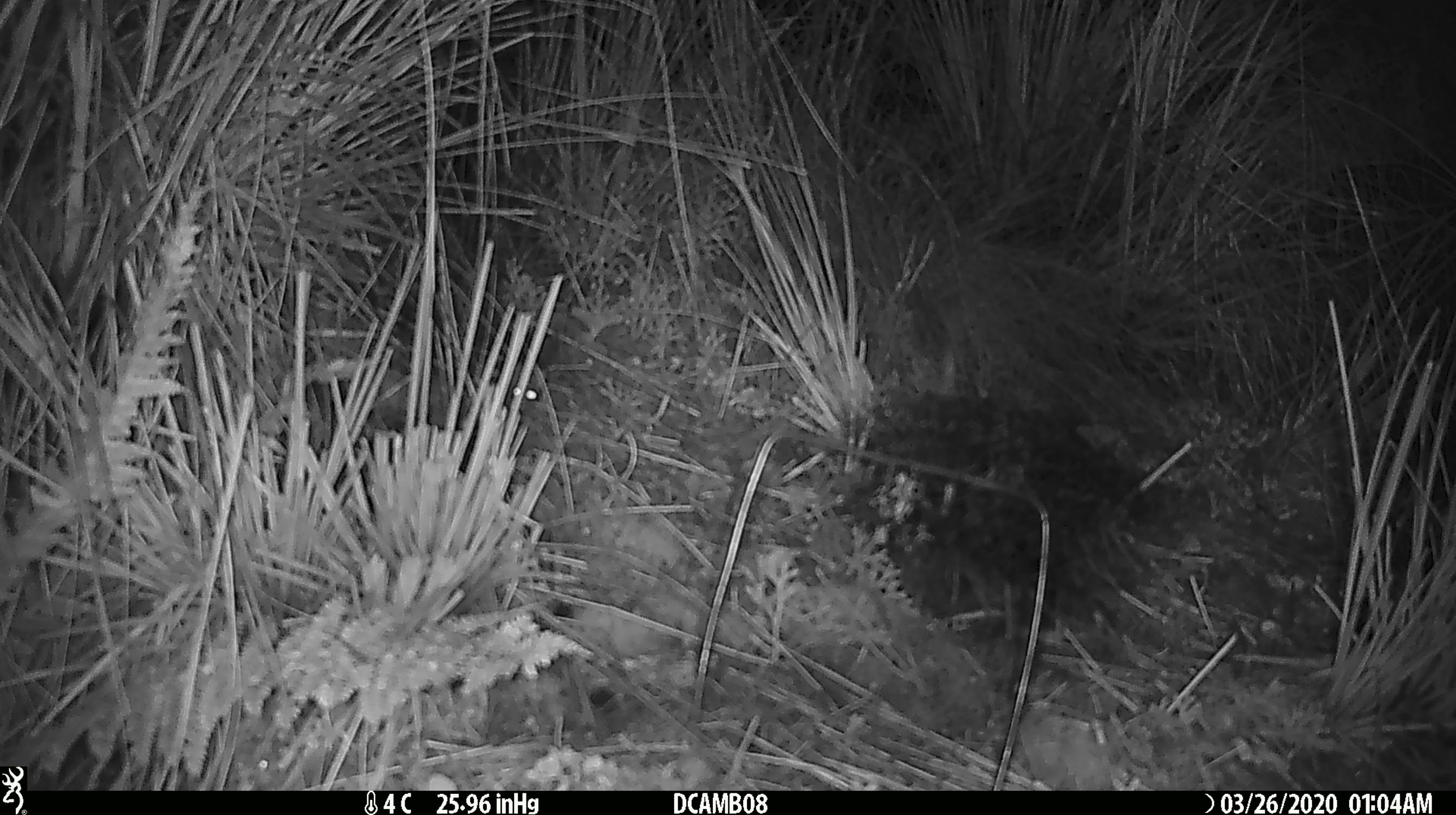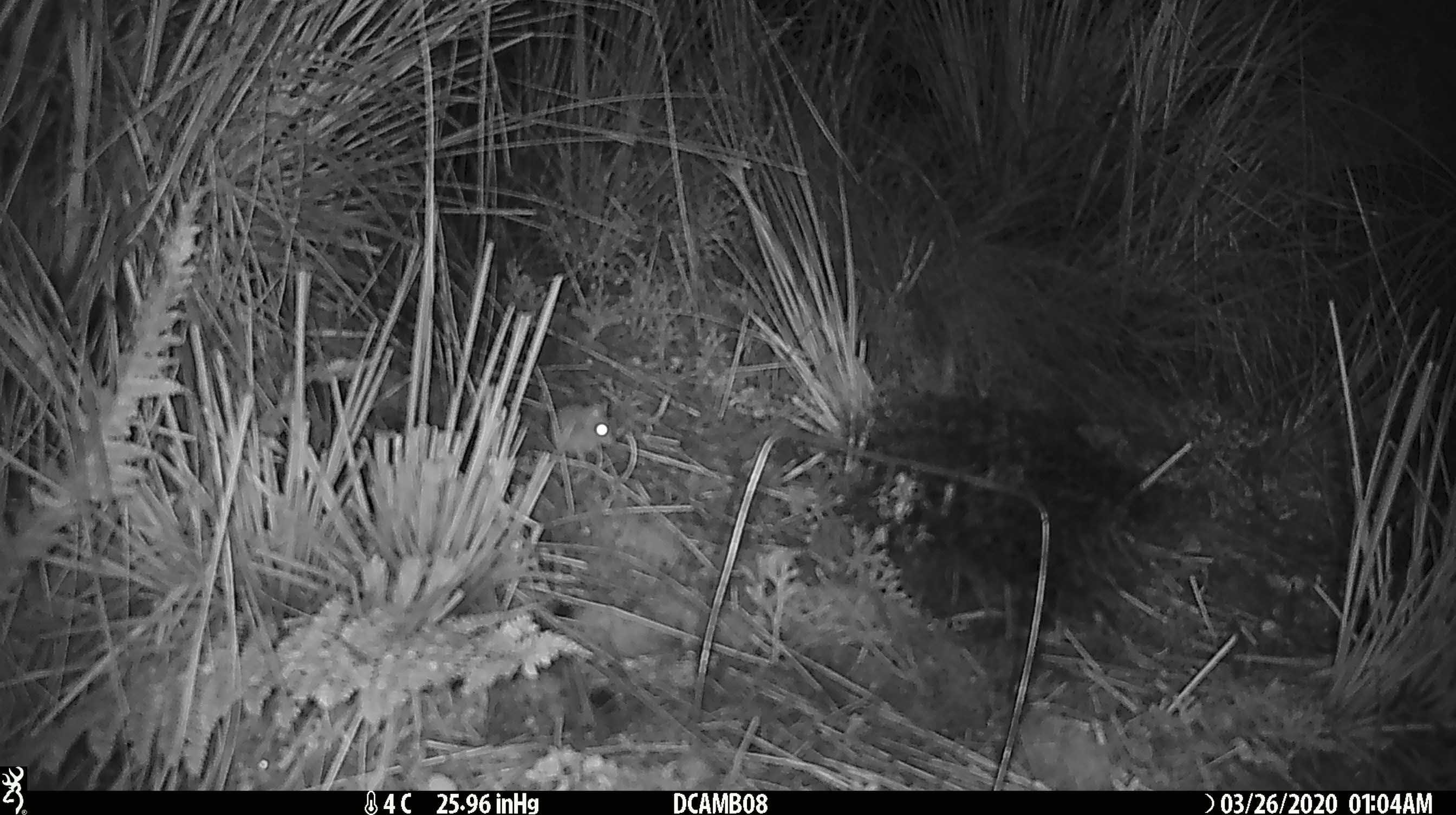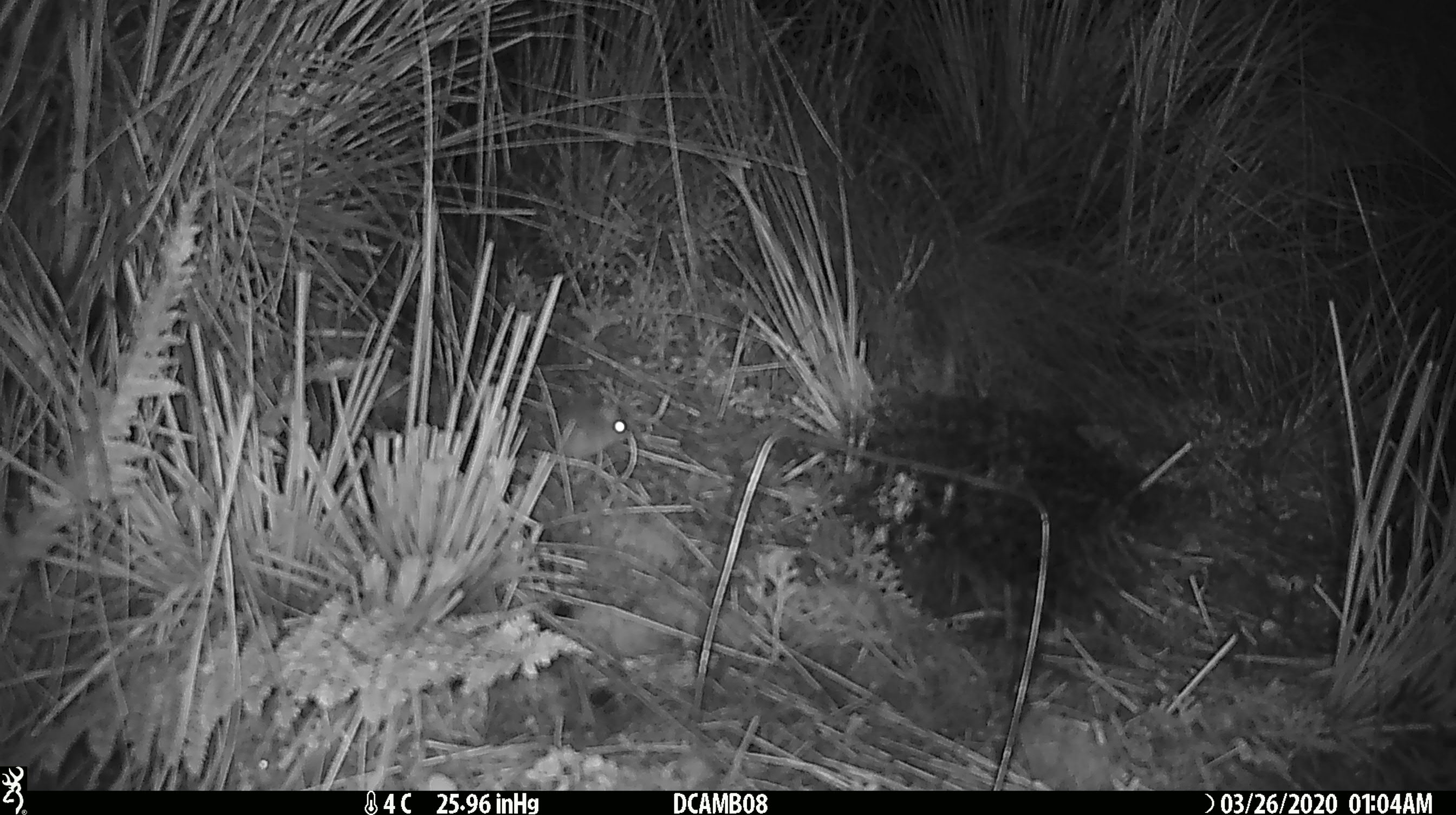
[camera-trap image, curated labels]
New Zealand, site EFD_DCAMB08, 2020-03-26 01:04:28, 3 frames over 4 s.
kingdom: Animalia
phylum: Chordata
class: Mammalia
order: Rodentia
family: Muridae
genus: Mus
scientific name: Mus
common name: mouse